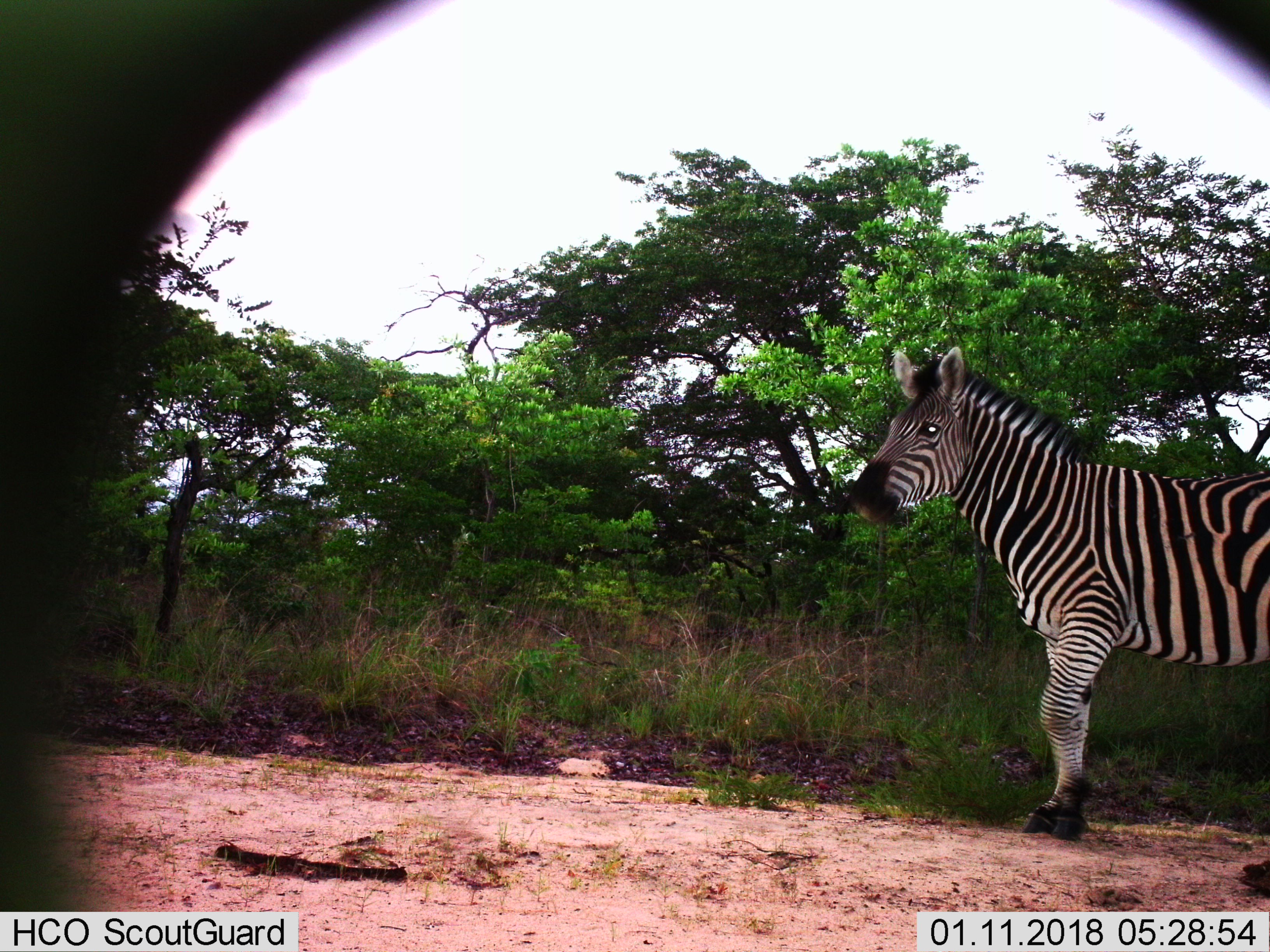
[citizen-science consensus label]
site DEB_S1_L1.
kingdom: Animalia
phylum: Chordata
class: Mammalia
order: Perissodactyla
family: Equidae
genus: Equus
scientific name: Equus quagga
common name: plains zebra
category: zebraplains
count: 1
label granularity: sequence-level